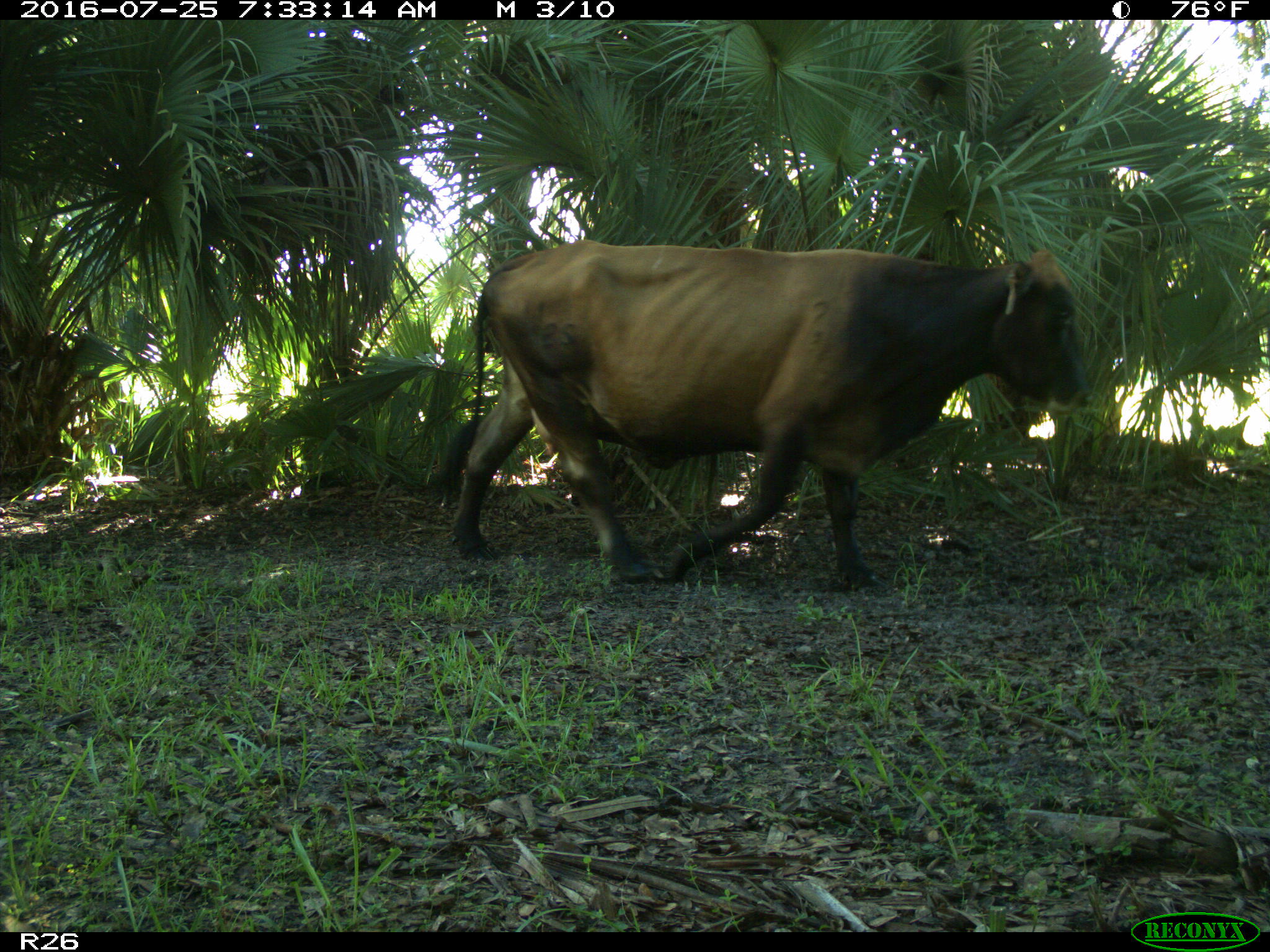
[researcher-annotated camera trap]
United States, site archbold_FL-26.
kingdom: Animalia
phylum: Chordata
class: Mammalia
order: Artiodactyla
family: Bovidae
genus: Bos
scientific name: Bos taurus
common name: domestic cow